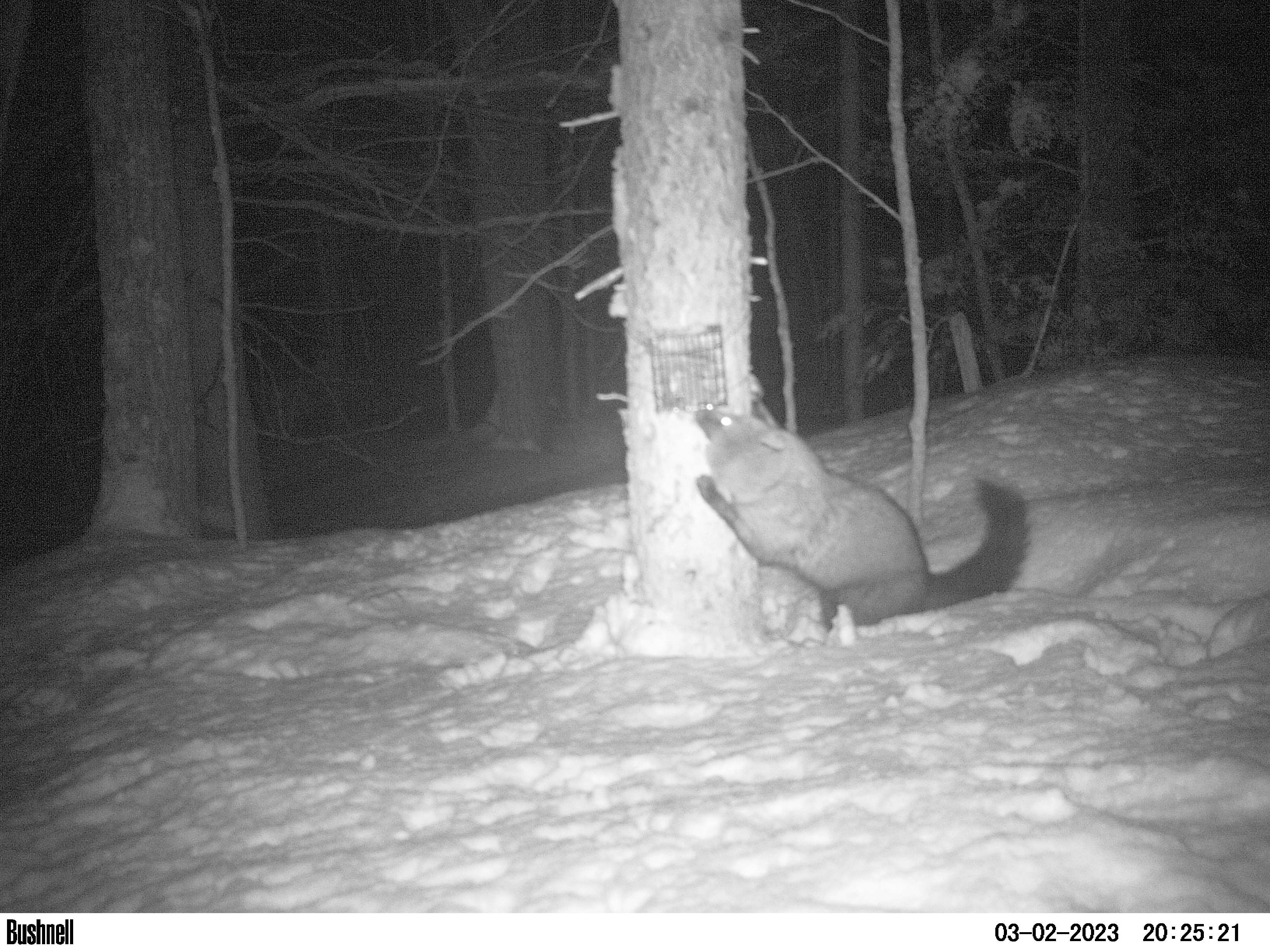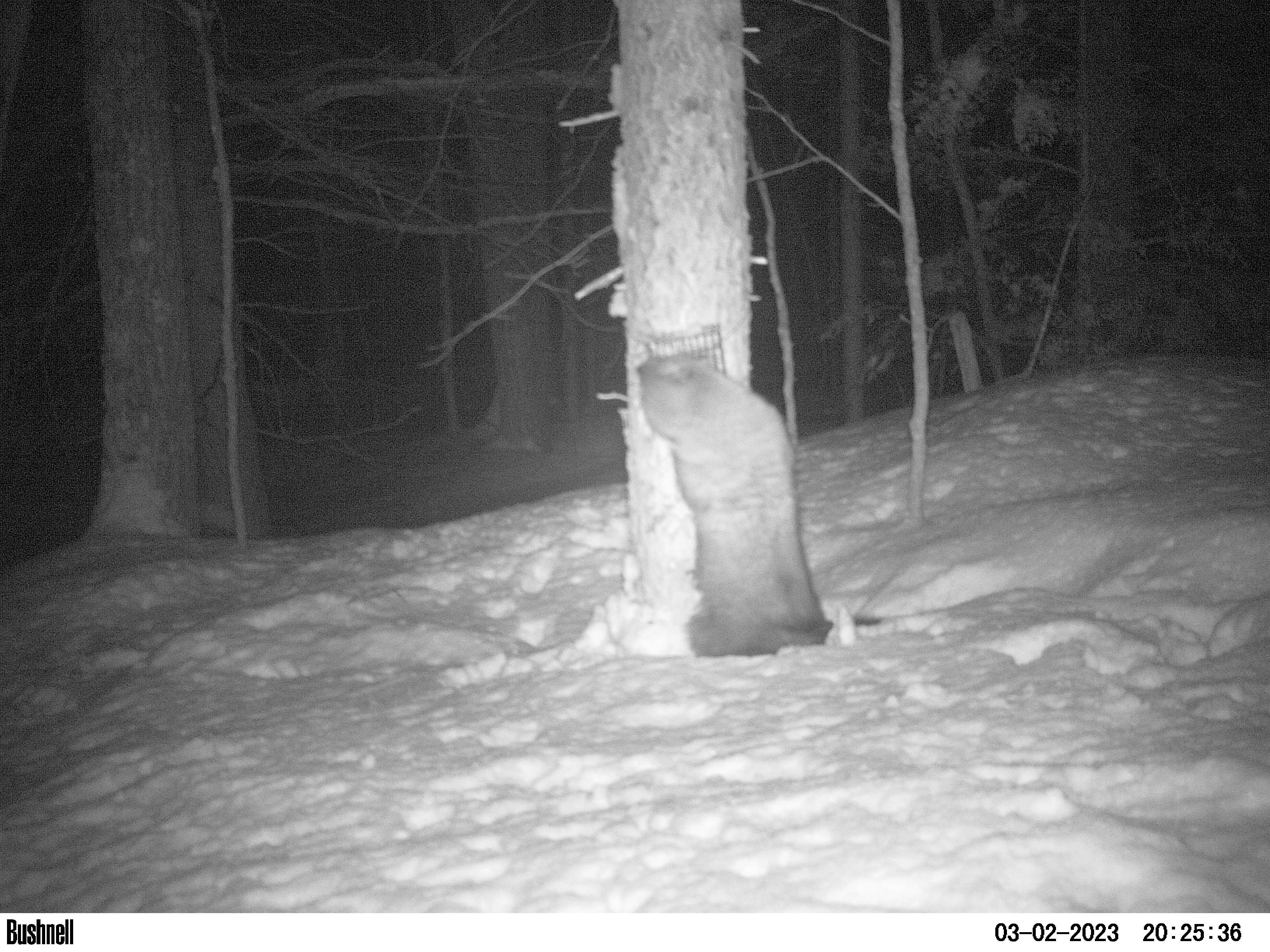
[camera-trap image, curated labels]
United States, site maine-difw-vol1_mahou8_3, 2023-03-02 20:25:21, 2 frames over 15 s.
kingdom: Animalia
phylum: Chordata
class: Mammalia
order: Carnivora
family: Mustelidae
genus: Pekania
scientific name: Pekania pennanti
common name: fisher